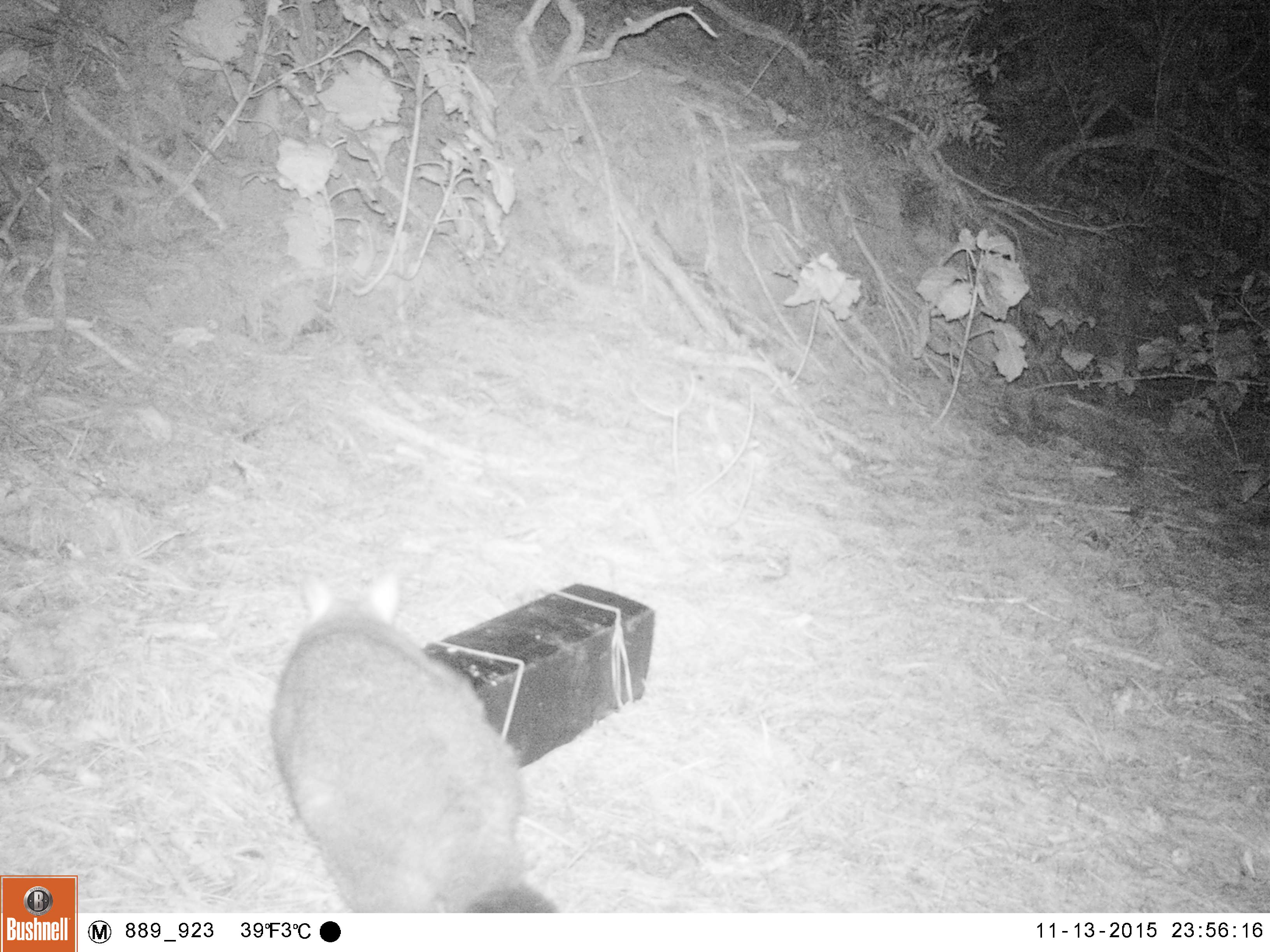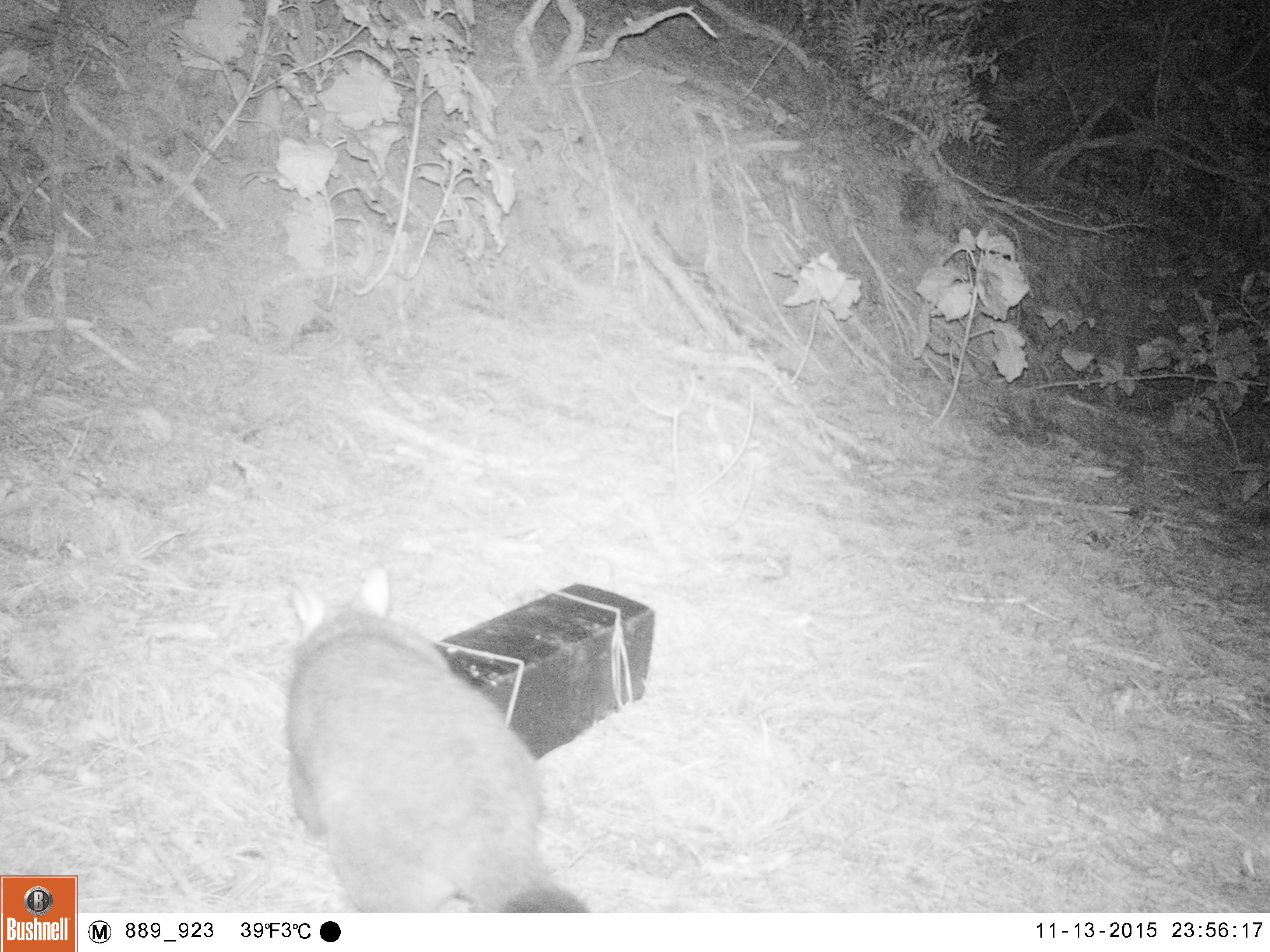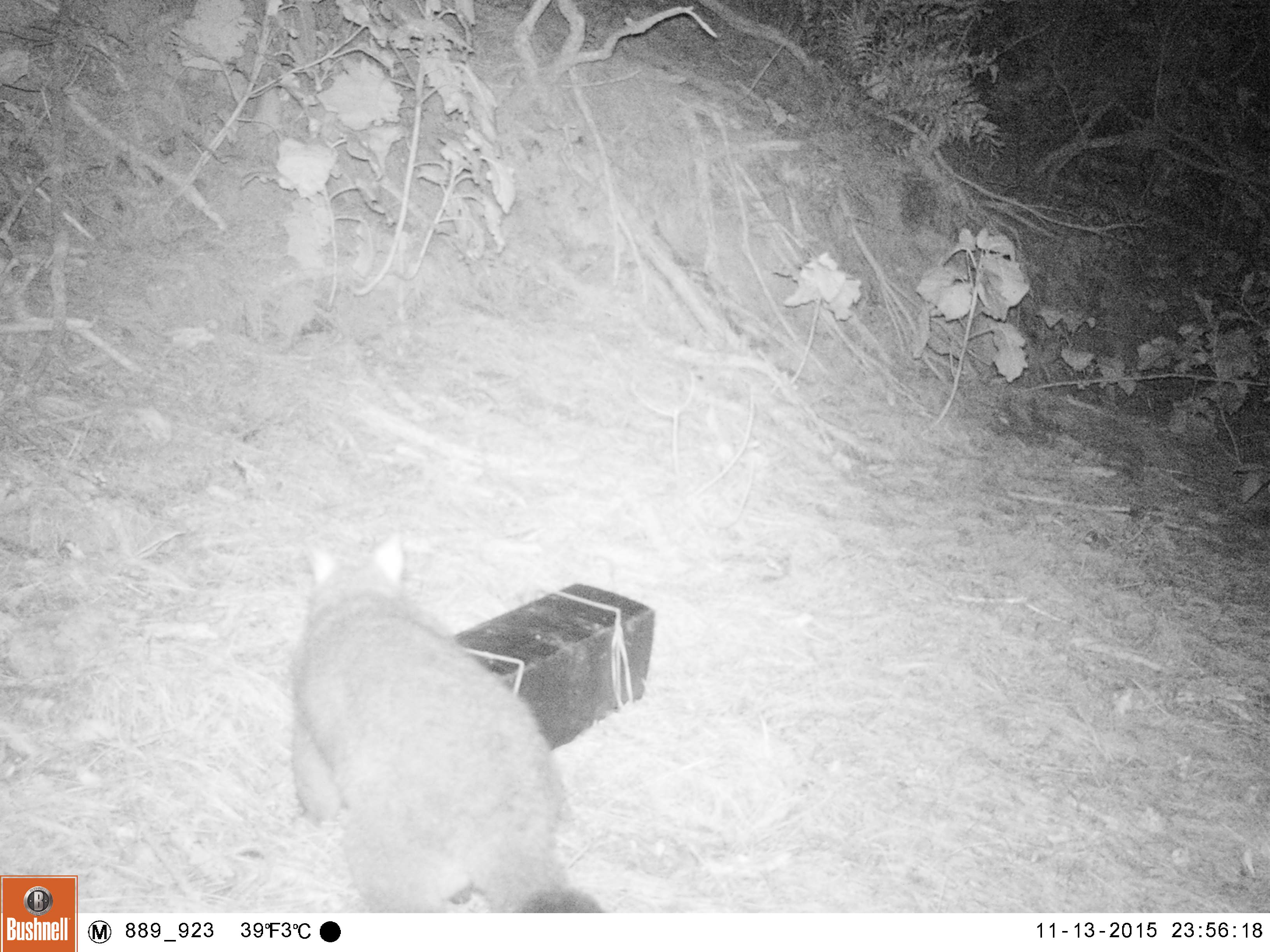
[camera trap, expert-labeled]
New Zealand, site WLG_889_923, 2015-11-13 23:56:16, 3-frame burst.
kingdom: Animalia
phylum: Chordata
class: Mammalia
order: Diprotodontia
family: Phalangeridae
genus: Trichosurus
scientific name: Trichosurus vulpecula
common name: common brushtail possum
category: possum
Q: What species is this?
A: Possum (common brushtail possum) (Trichosurus vulpecula).